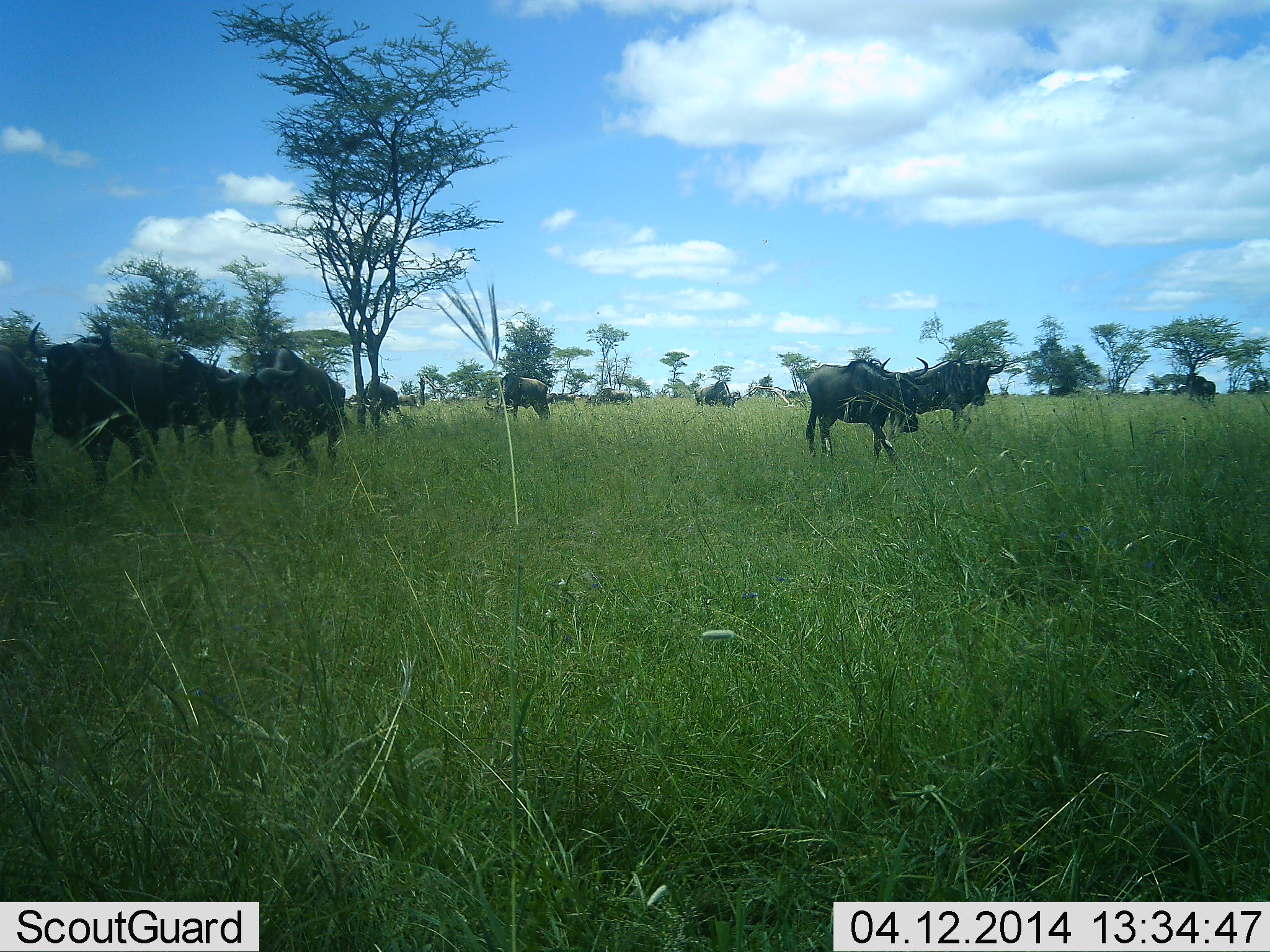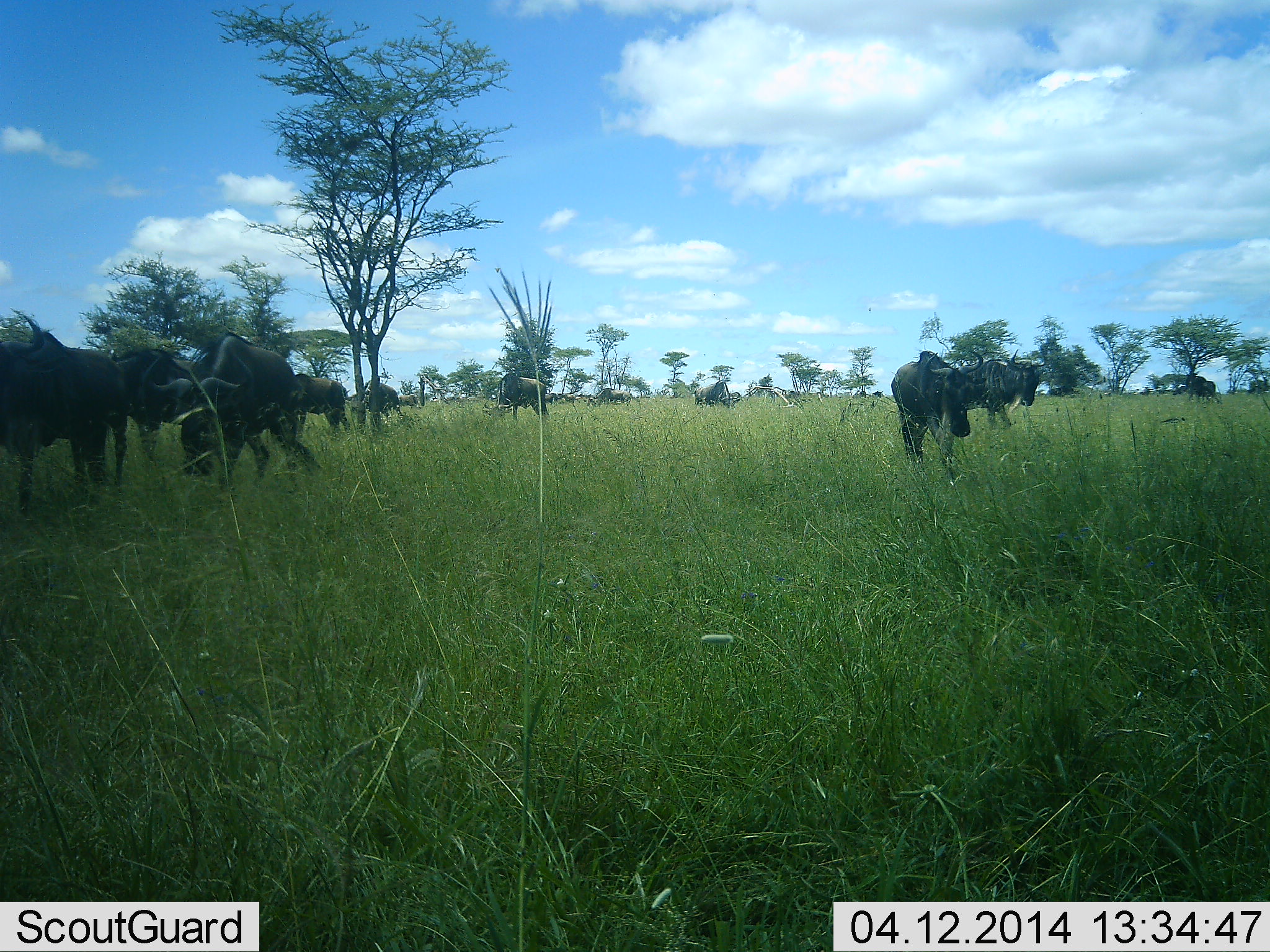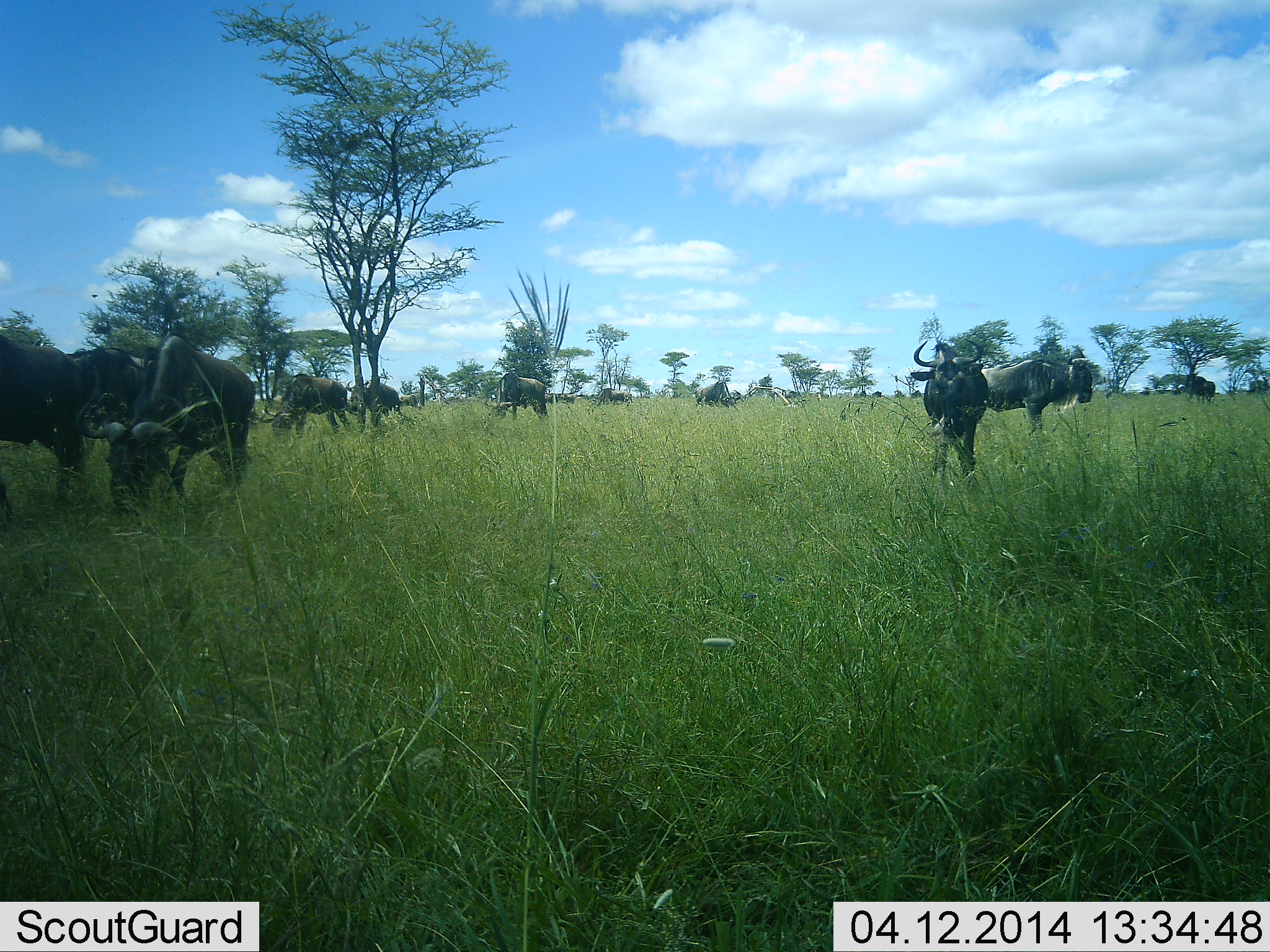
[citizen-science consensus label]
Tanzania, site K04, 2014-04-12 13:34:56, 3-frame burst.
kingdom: Animalia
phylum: Chordata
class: Mammalia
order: Artiodactyla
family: Bovidae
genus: Connochaetes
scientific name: Connochaetes taurinus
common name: blue wildebeest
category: wildebeest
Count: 11-50.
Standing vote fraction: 10%.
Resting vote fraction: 0%.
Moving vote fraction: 90%.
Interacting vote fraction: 0%.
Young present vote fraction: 0%.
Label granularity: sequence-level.